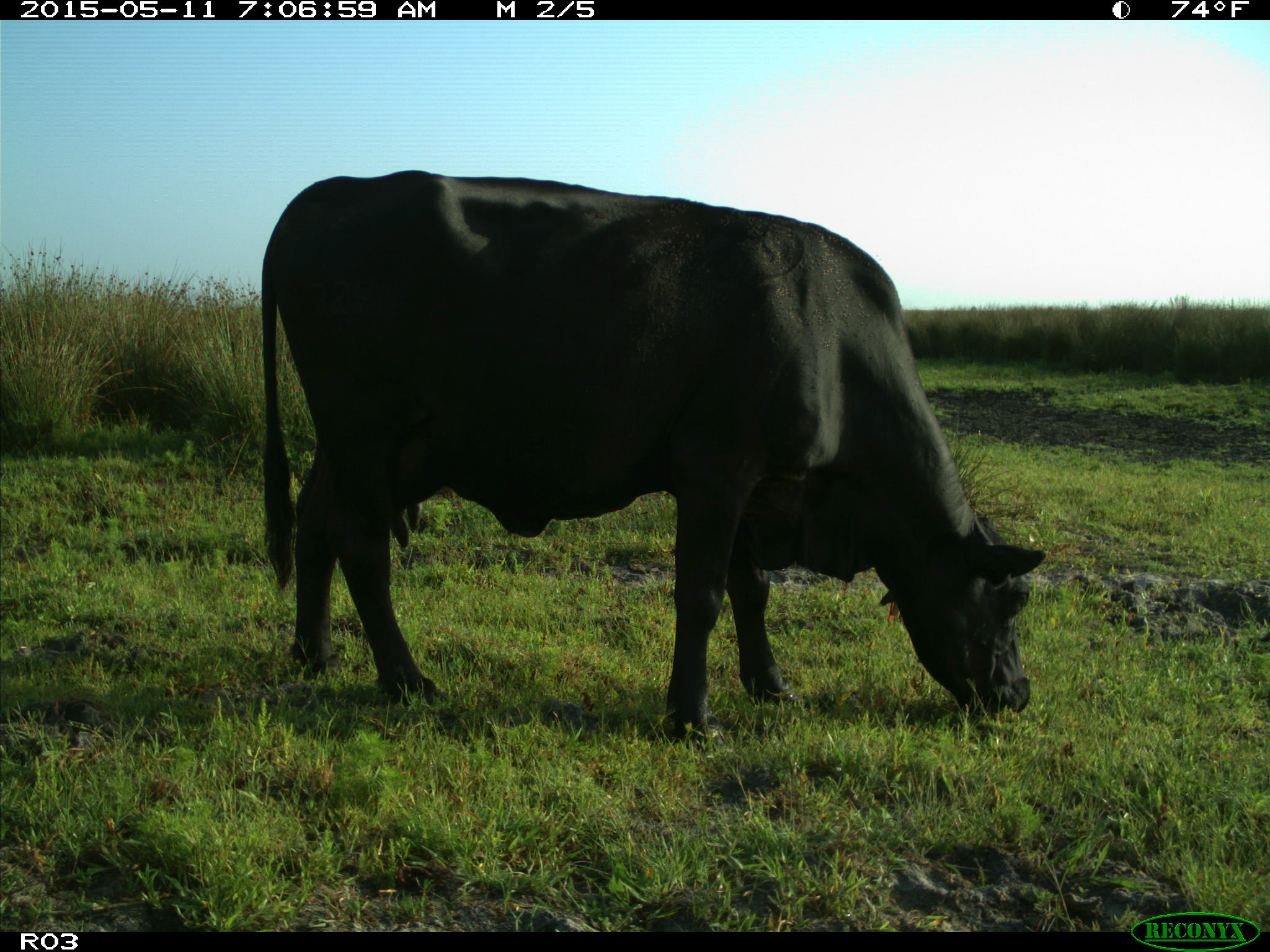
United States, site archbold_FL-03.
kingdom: Animalia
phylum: Chordata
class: Mammalia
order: Artiodactyla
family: Bovidae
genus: Bos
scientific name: Bos taurus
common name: domestic cow